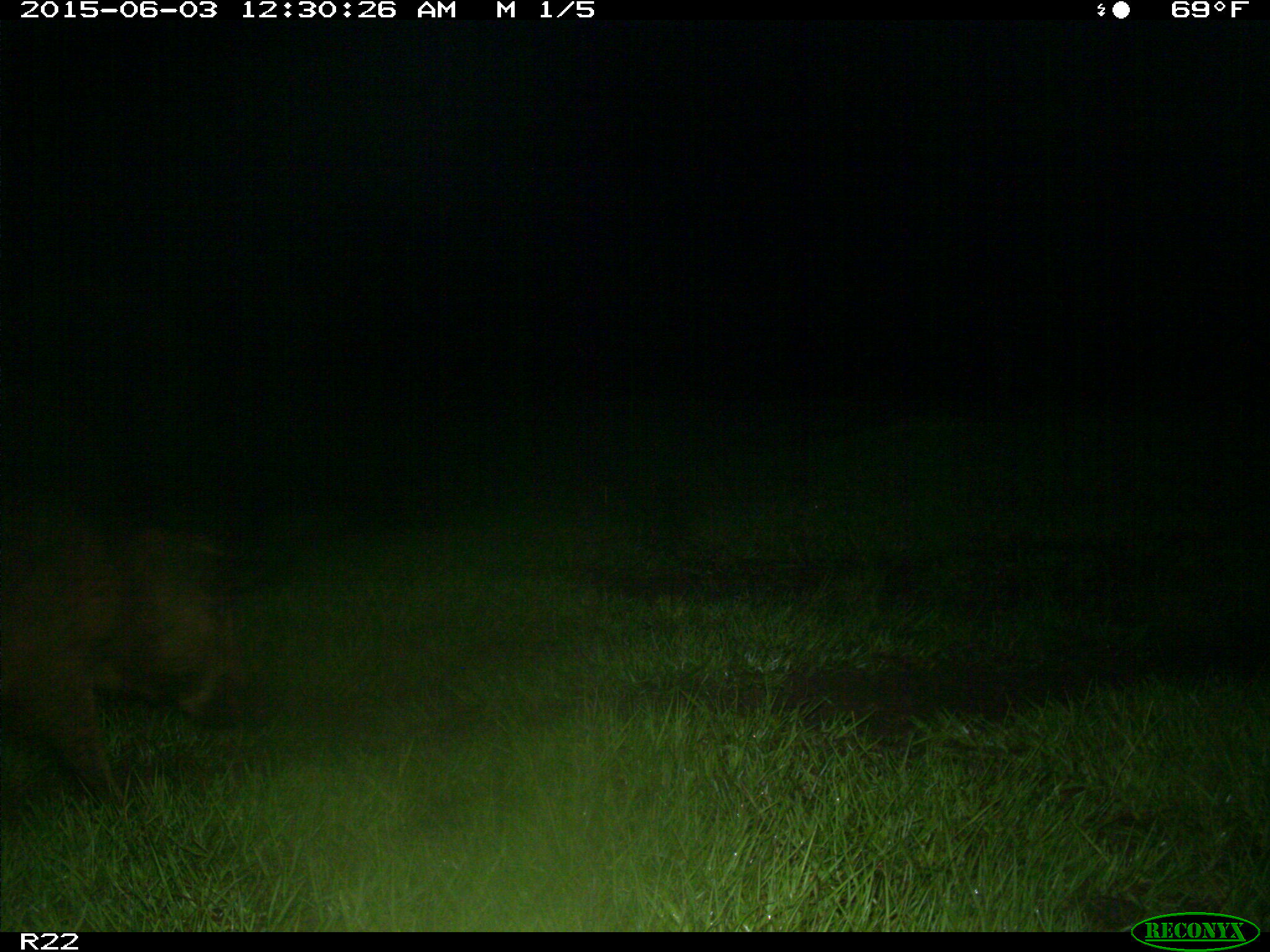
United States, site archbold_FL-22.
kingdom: Animalia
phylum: Chordata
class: Mammalia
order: Artiodactyla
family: Bovidae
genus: Bos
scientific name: Bos taurus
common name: domestic cow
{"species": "Bos taurus (domestic cow)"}